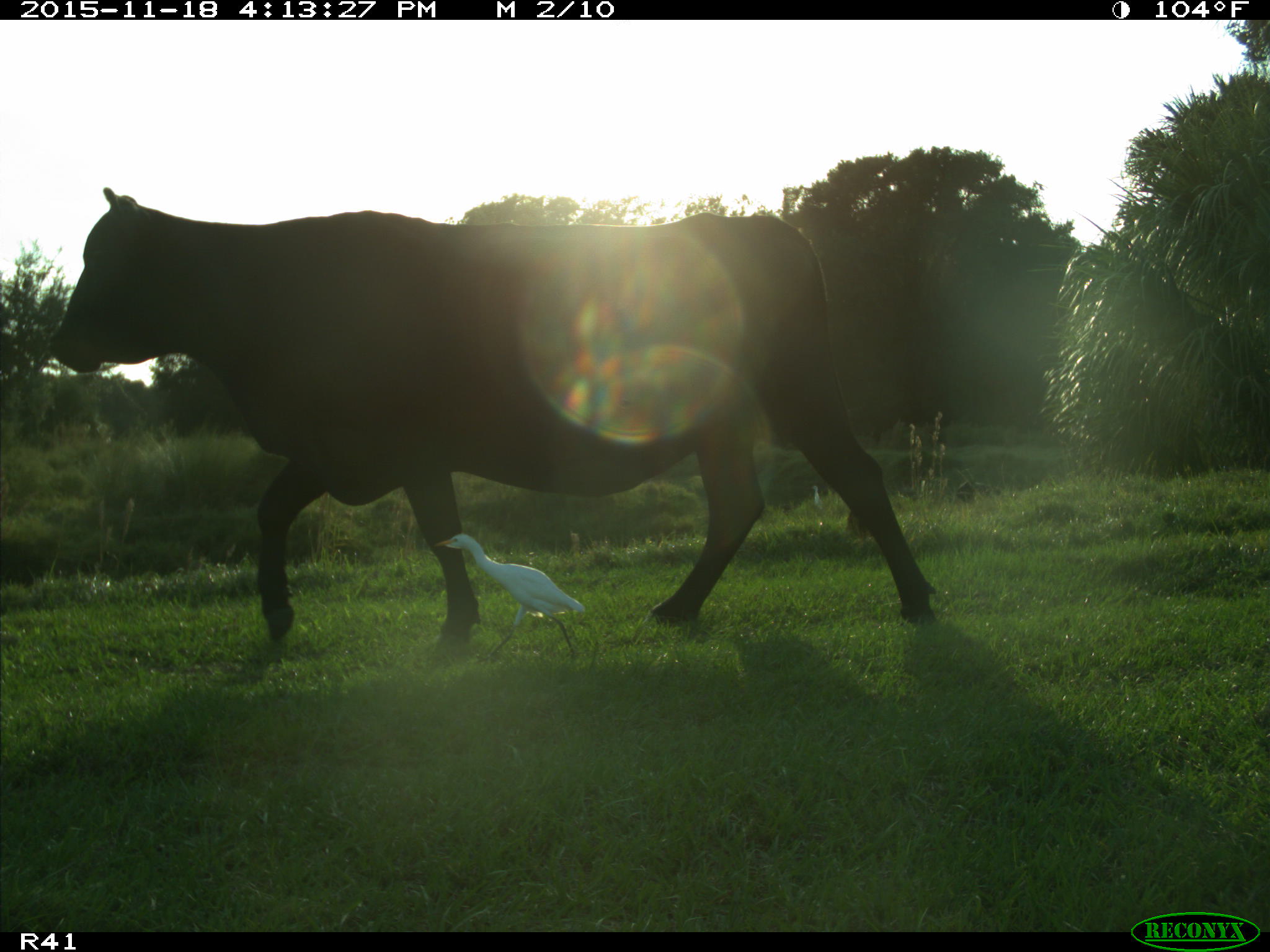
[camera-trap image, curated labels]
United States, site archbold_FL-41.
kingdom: Animalia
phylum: Chordata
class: Mammalia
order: Artiodactyla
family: Bovidae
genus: Bos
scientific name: Bos taurus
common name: domestic cow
Bos taurus (domestic cow).